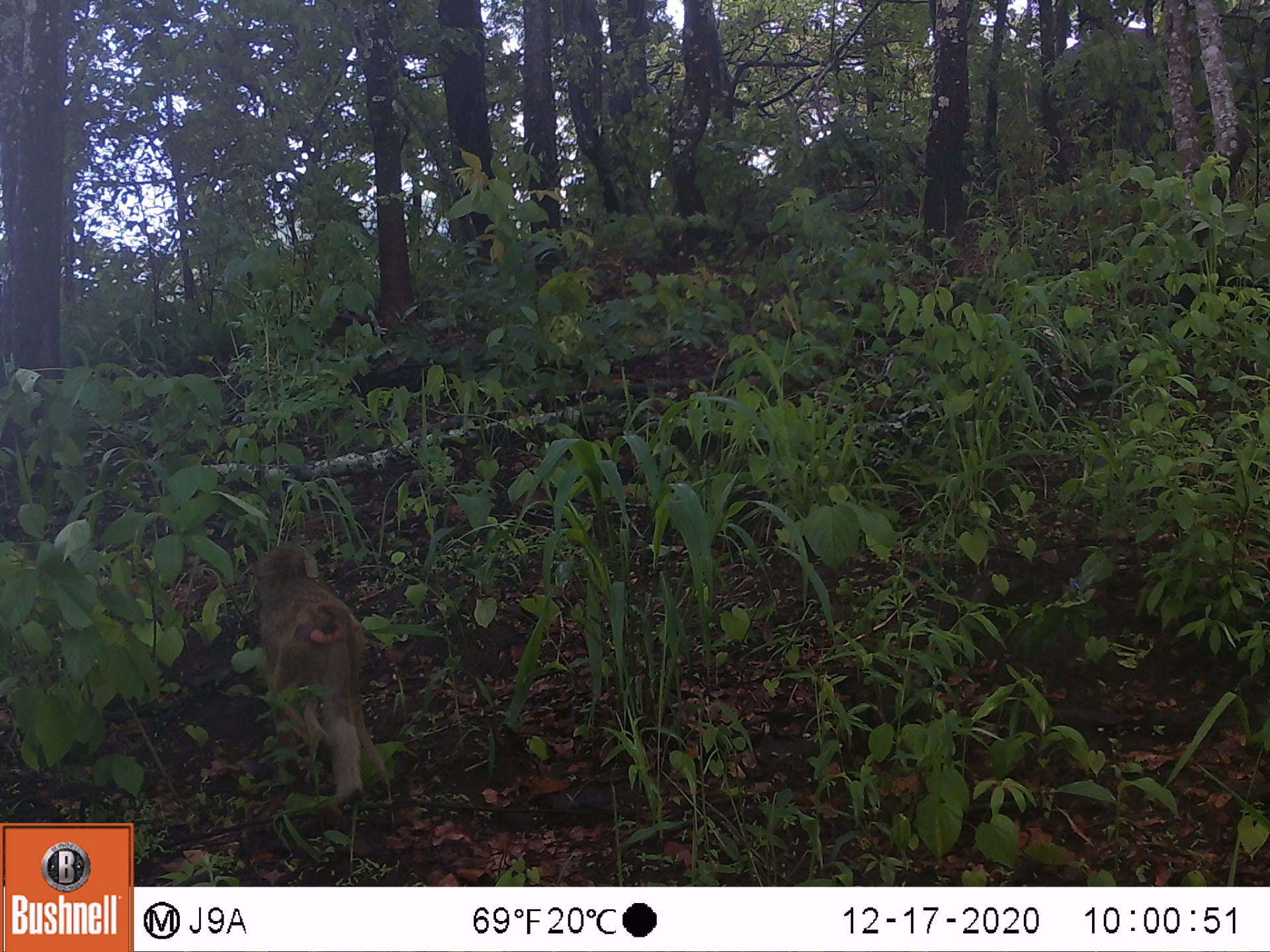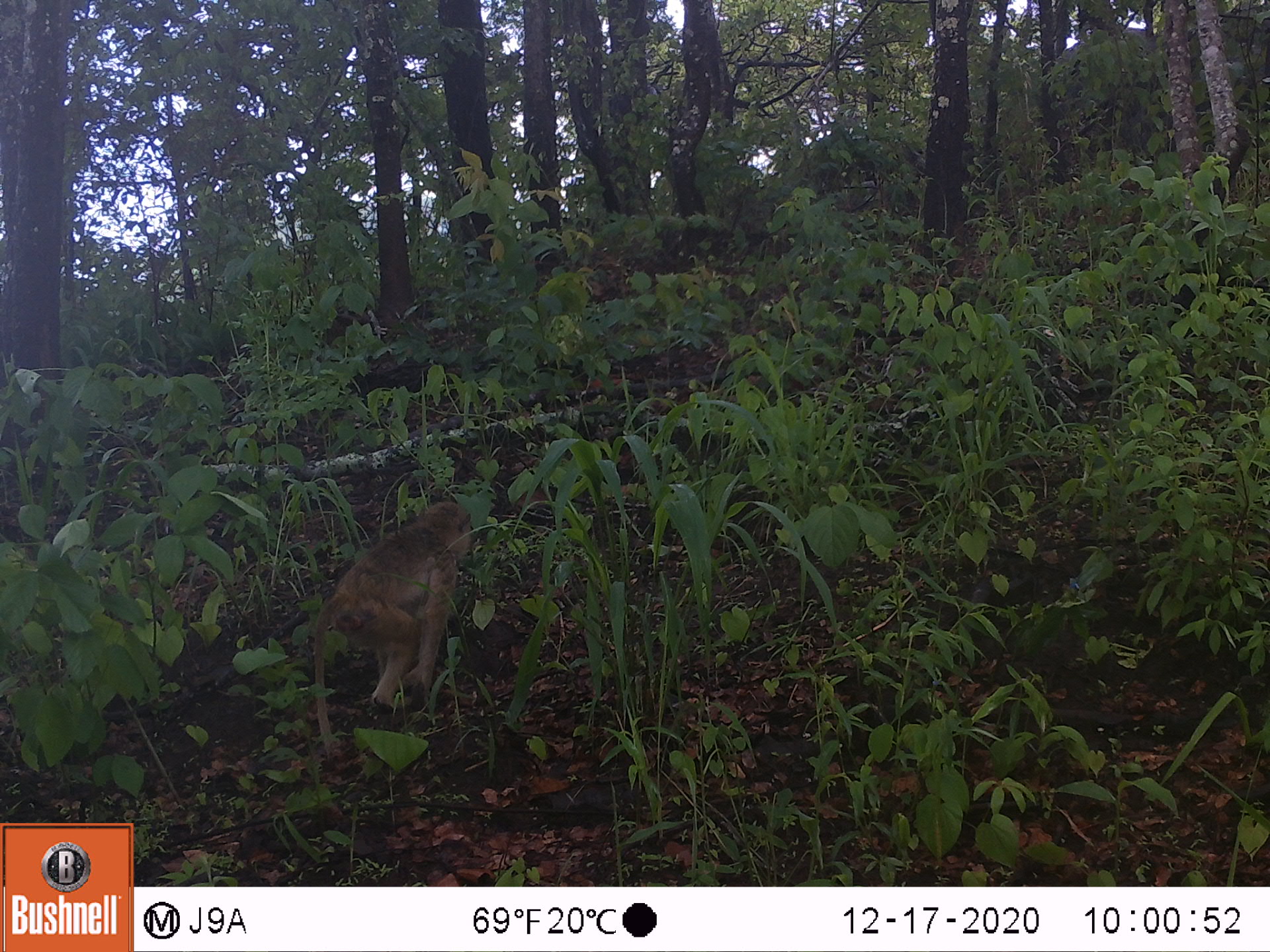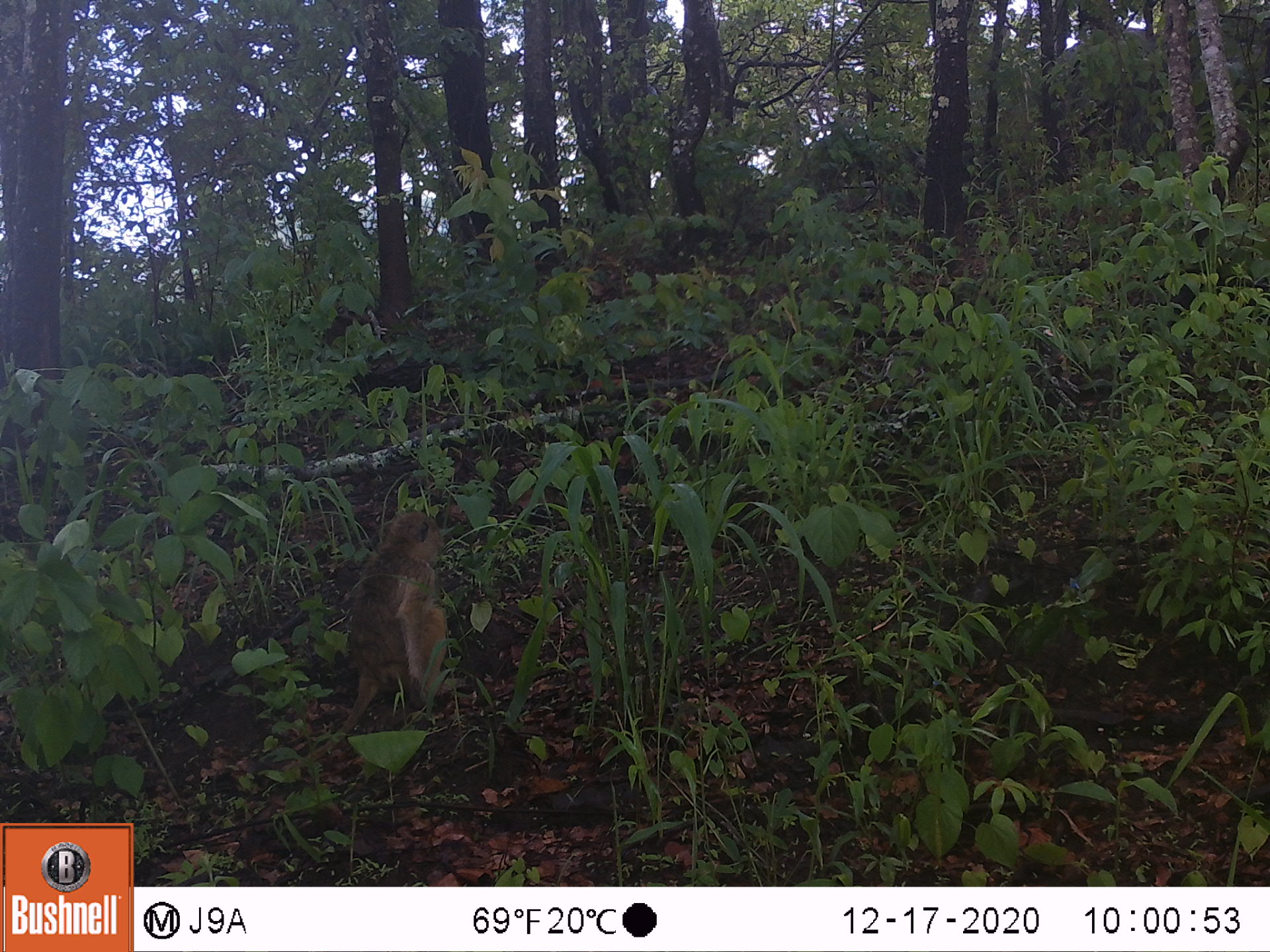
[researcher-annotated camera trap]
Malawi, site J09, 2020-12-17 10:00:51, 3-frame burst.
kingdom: Animalia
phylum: Chordata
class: Mammalia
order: Primates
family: Cercopithecidae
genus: Papio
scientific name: Papio cynocephalus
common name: yellow baboon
Yellow baboon (Papio cynocephalus), count 1.